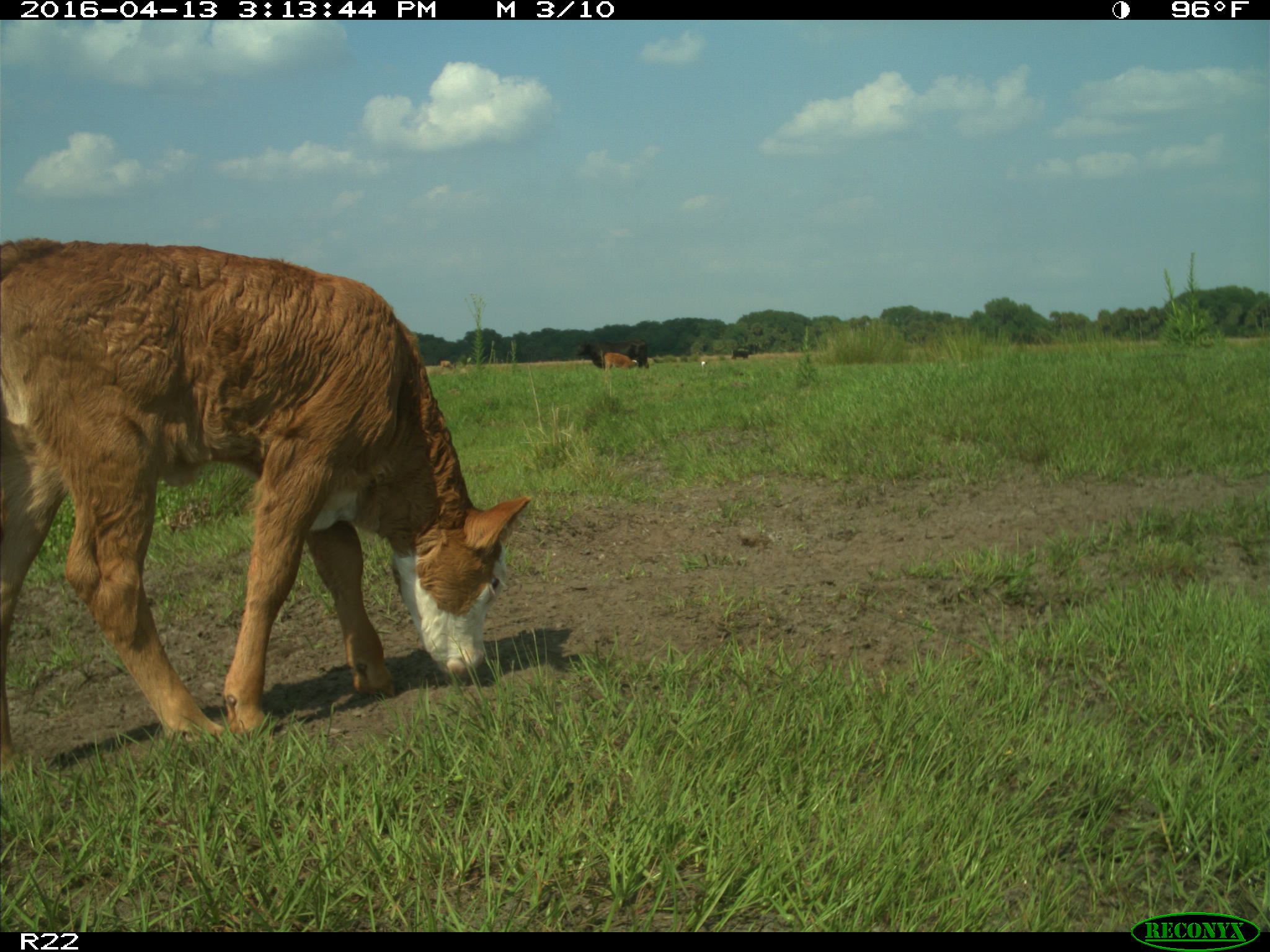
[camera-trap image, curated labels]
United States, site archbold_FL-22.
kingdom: Animalia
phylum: Chordata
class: Mammalia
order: Artiodactyla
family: Bovidae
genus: Bos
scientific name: Bos taurus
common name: domestic cow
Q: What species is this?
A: Bos taurus (domestic cow).